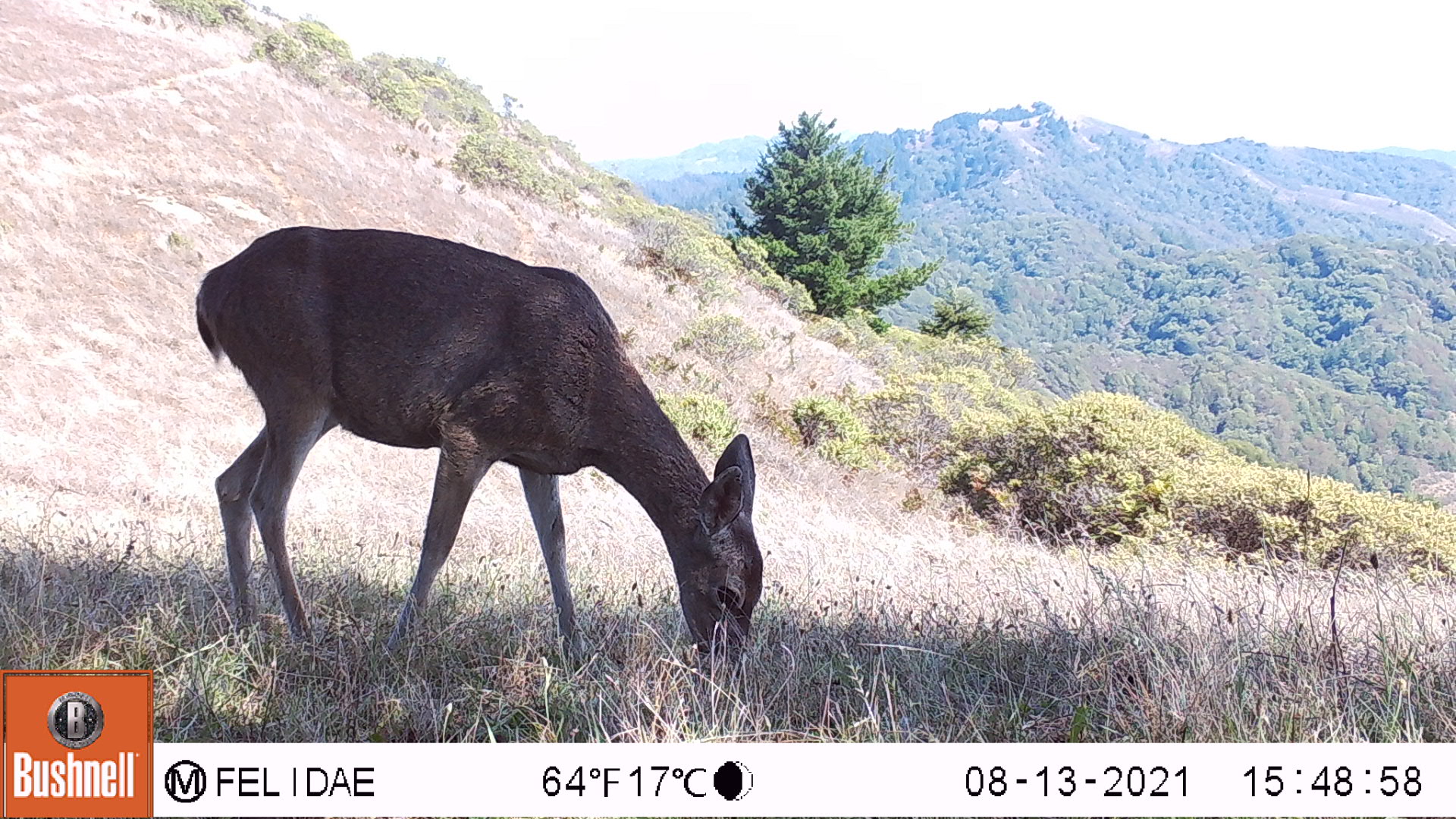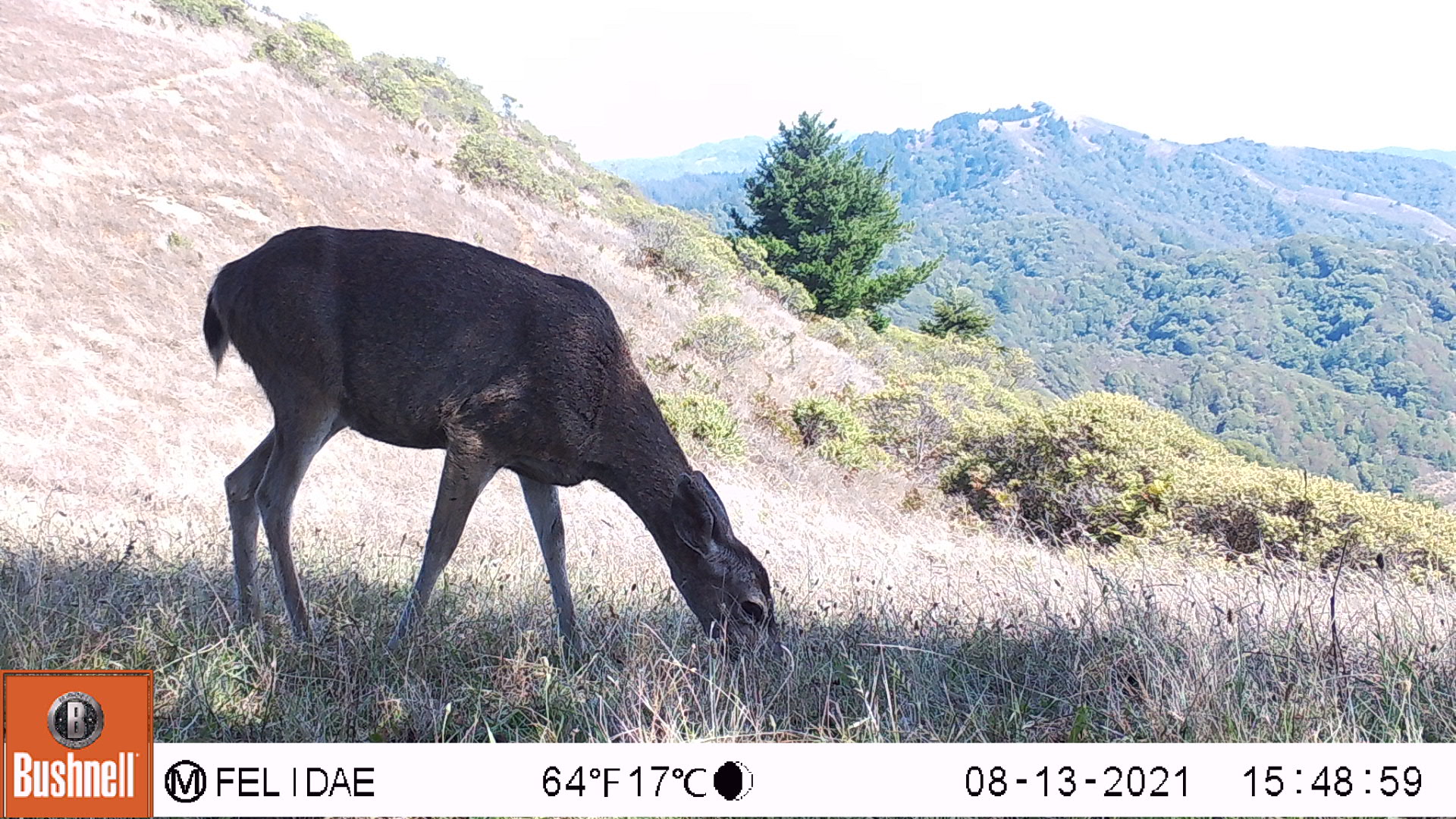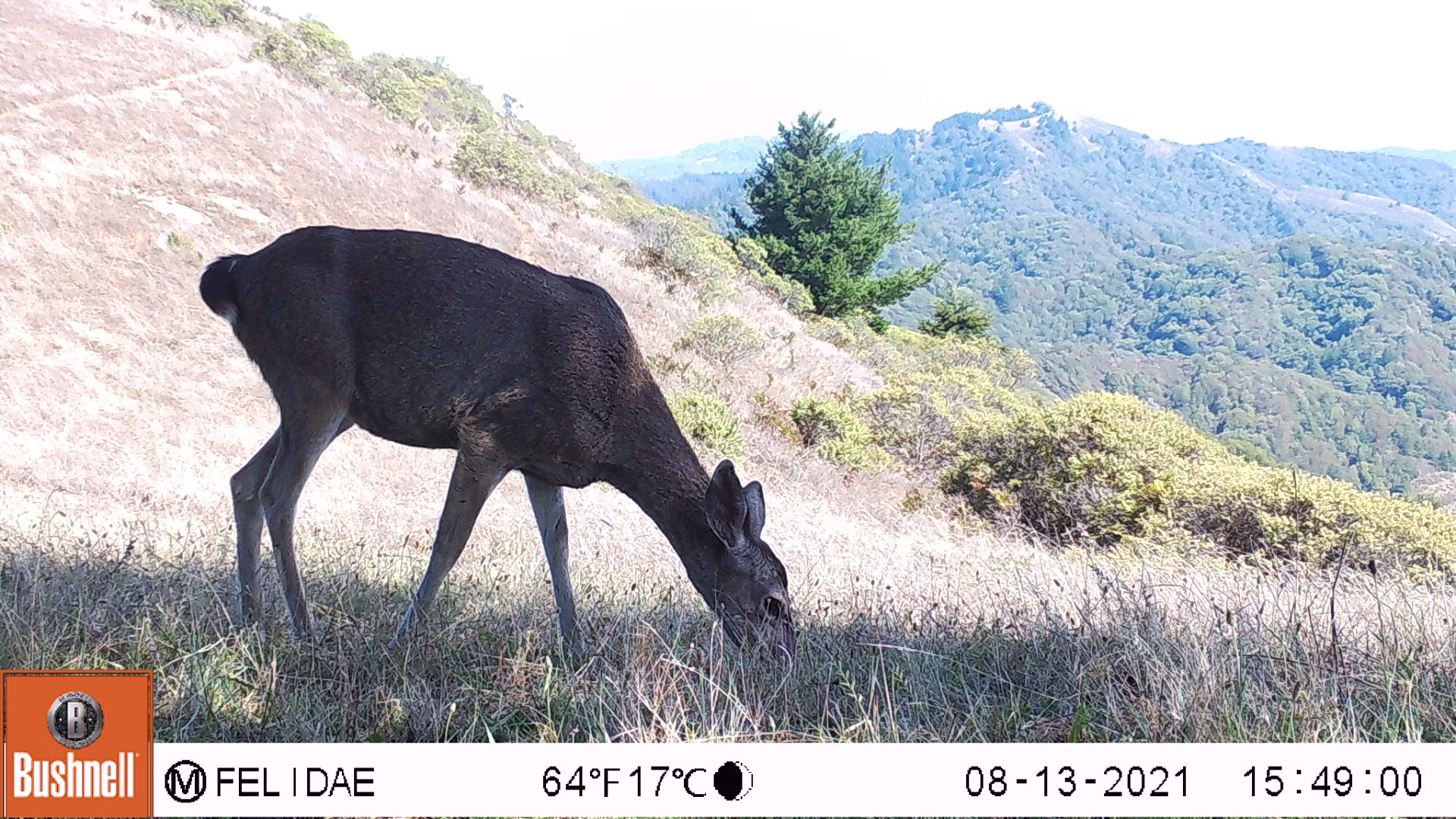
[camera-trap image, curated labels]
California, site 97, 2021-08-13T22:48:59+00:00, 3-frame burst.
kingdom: Animalia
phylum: Chordata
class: Mammalia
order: Artiodactyla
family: Cervidae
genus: Odocoileus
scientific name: Odocoileus hemionus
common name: mule deer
Mule deer (Odocoileus hemionus).